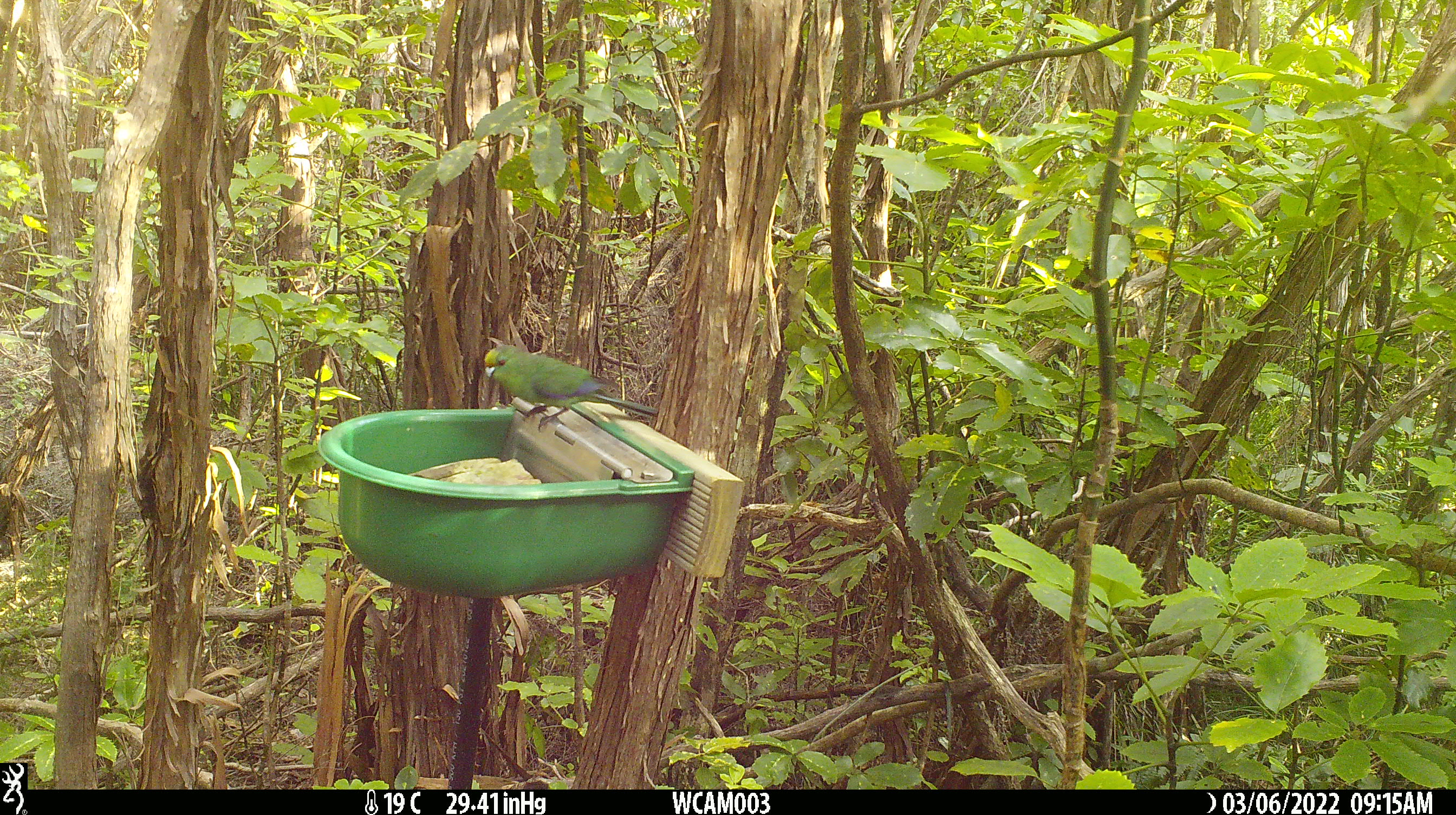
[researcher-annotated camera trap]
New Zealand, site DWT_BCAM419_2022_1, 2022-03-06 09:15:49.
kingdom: Animalia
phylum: Chordata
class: Aves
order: Psittaciformes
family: Psittaculidae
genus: Cyanoramphus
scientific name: Cyanoramphus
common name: parakeet